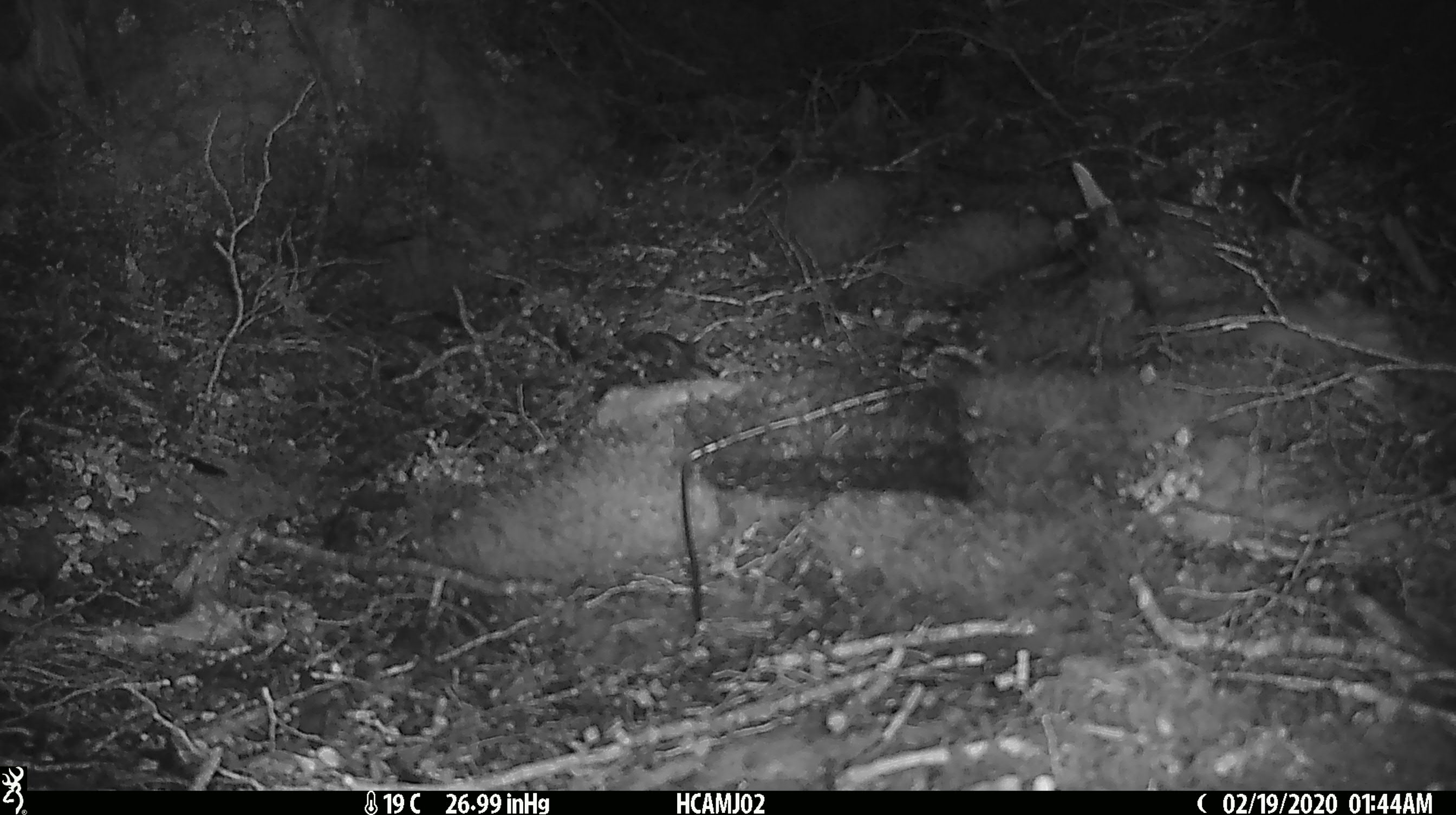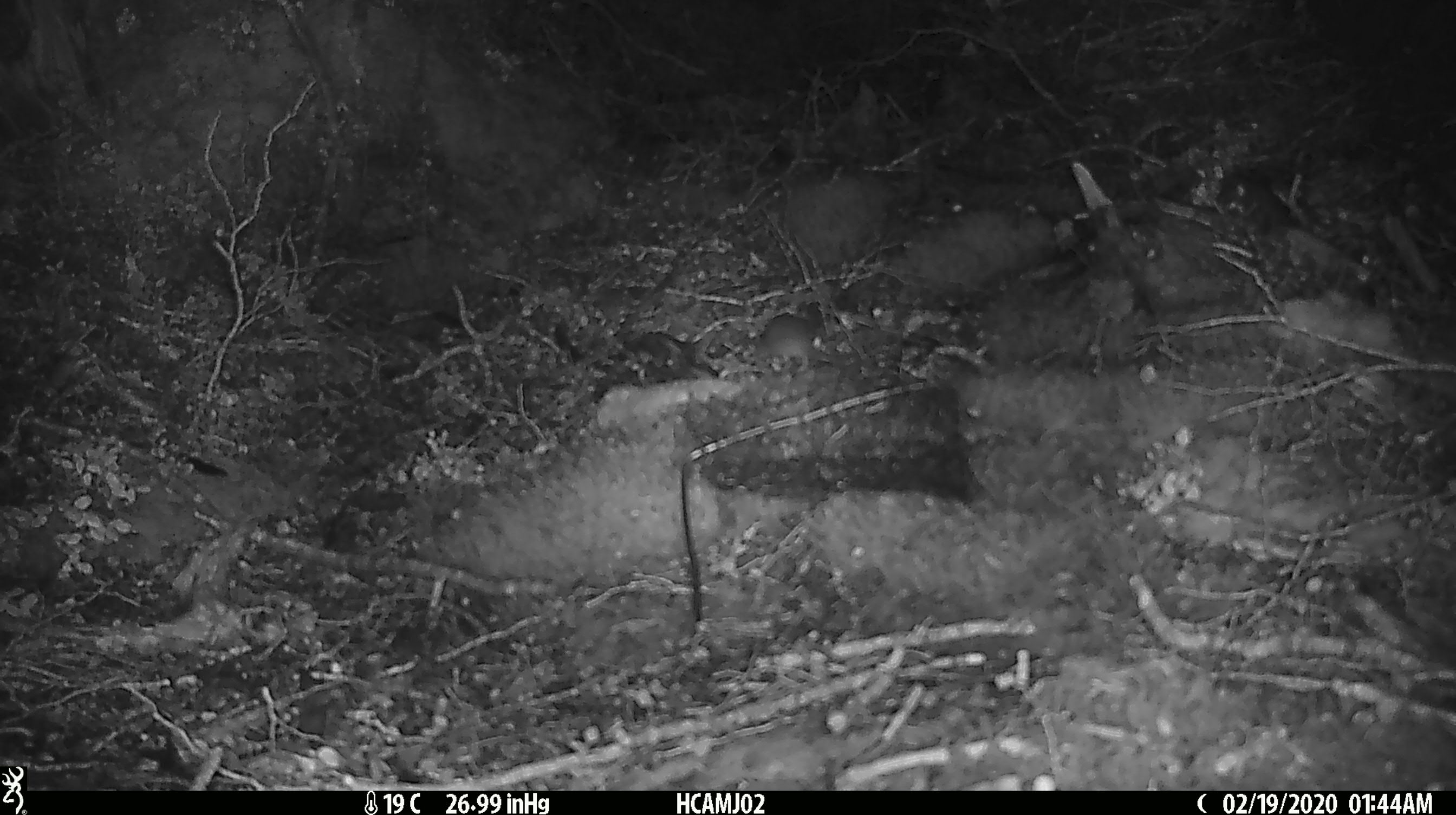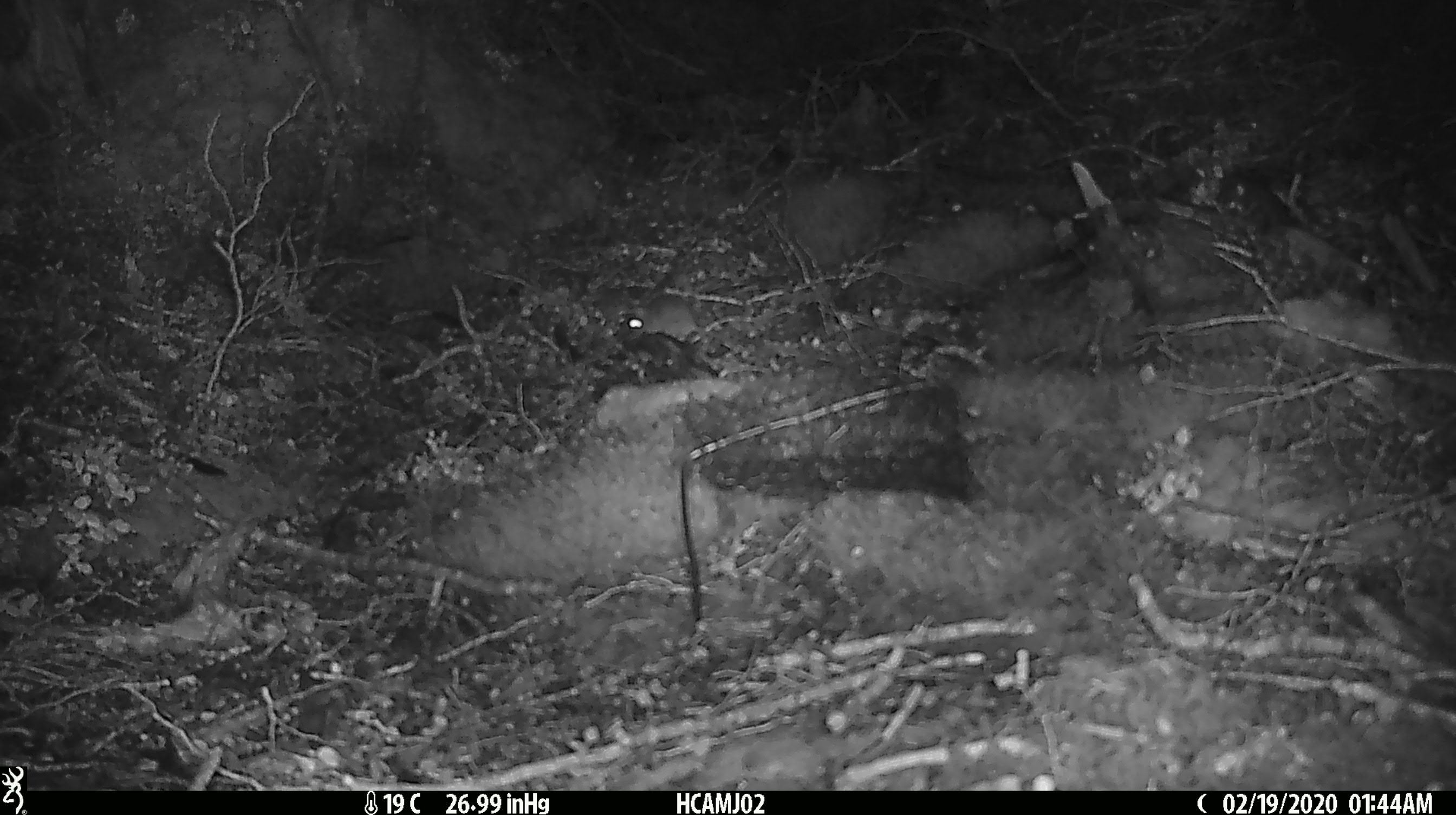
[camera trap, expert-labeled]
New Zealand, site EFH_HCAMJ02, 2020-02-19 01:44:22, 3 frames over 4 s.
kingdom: Animalia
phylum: Chordata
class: Mammalia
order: Rodentia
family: Muridae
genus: Mus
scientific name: Mus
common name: mouse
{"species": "mouse (Mus)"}